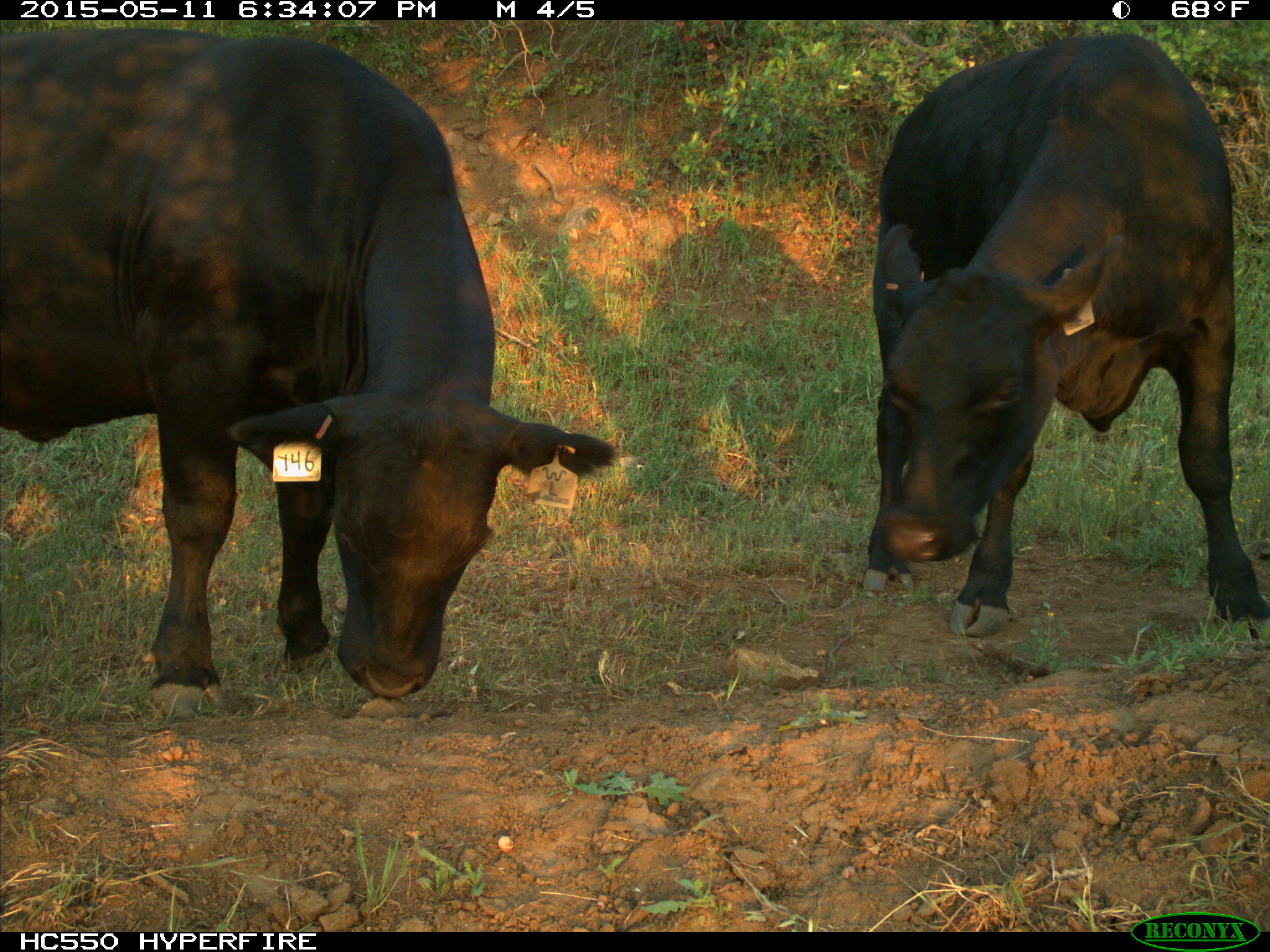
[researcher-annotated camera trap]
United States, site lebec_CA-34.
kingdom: Animalia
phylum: Chordata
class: Mammalia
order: Artiodactyla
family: Bovidae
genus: Bos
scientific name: Bos taurus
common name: domestic cow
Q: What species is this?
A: Bos taurus (domestic cow).